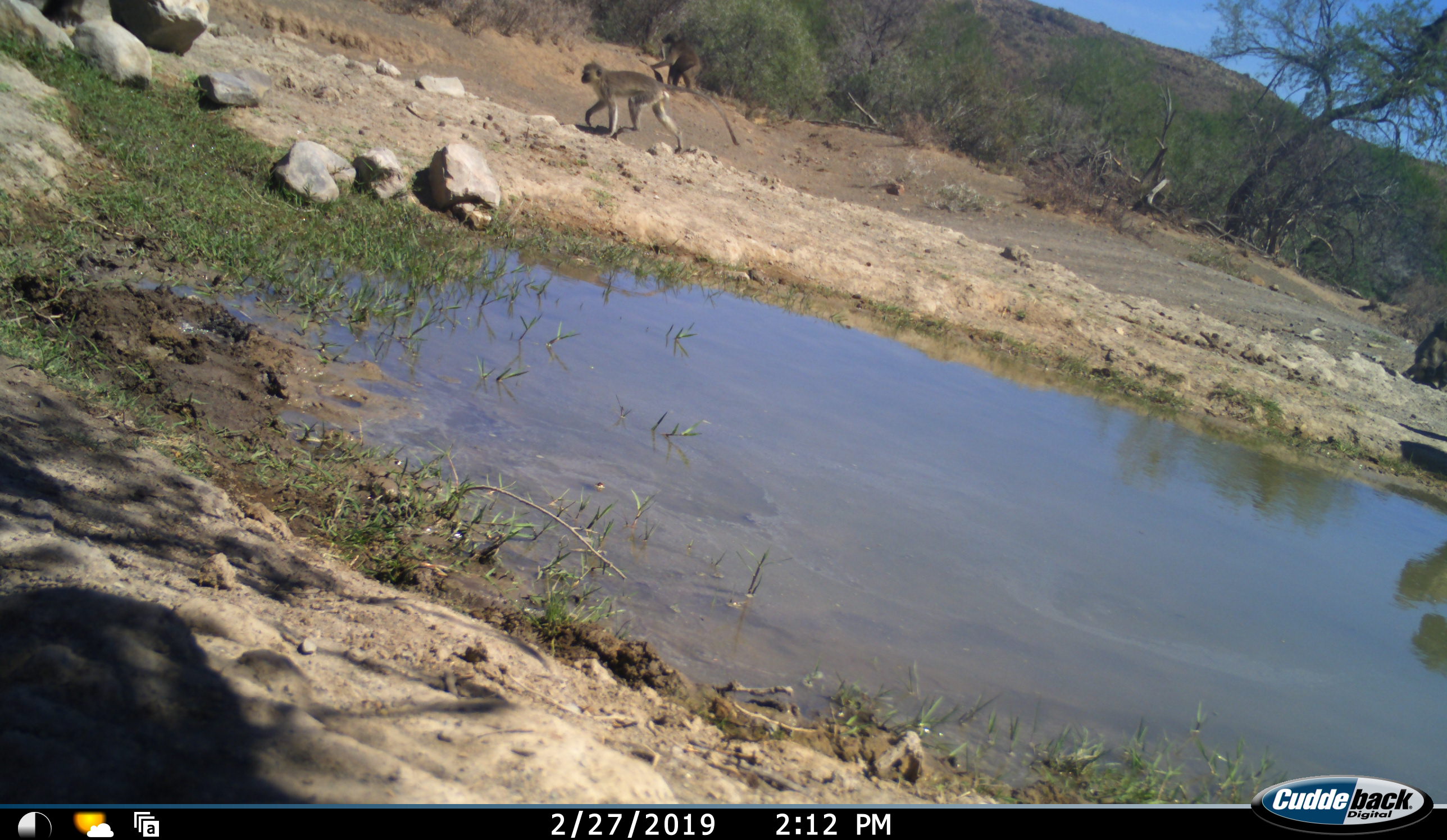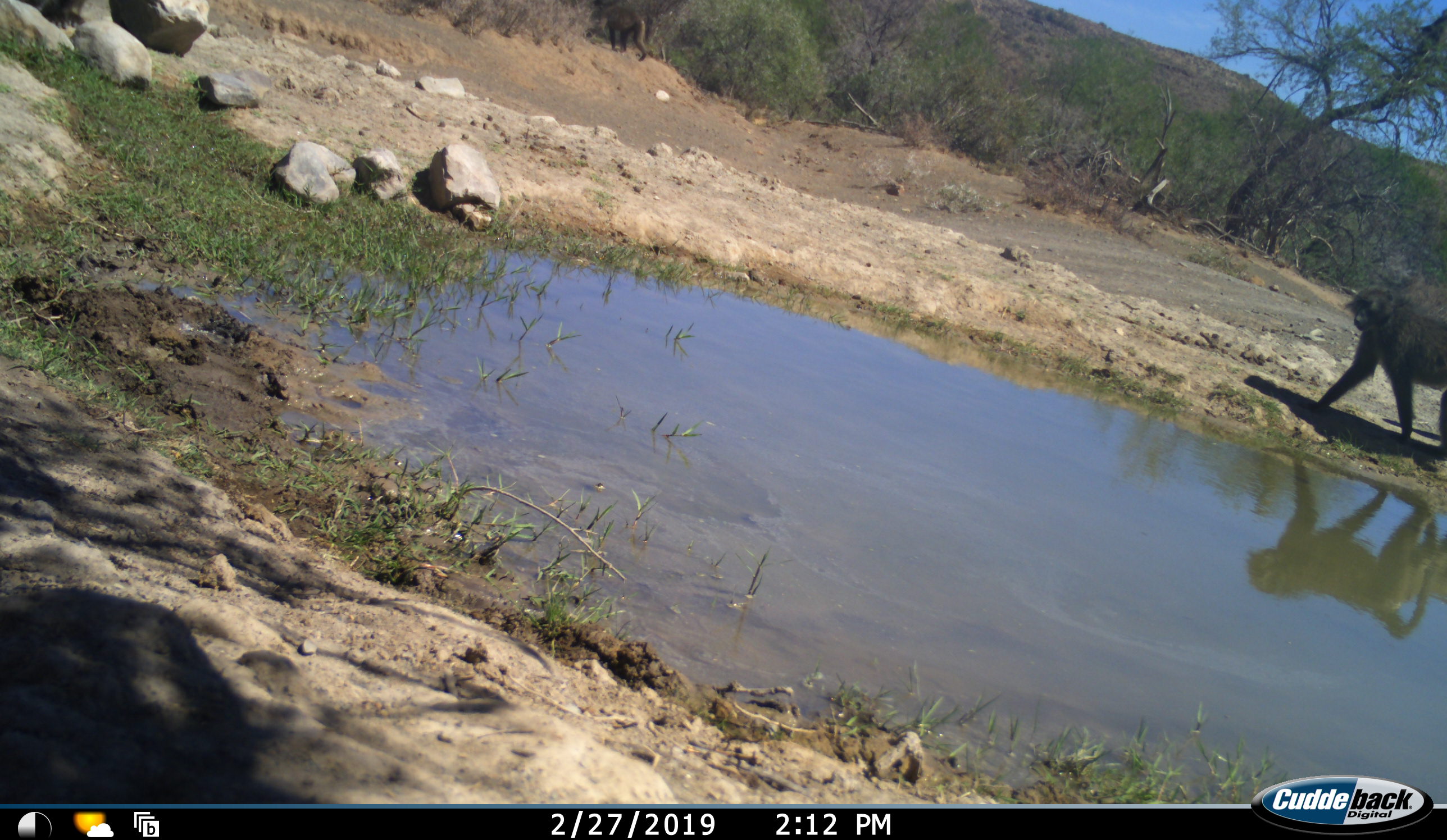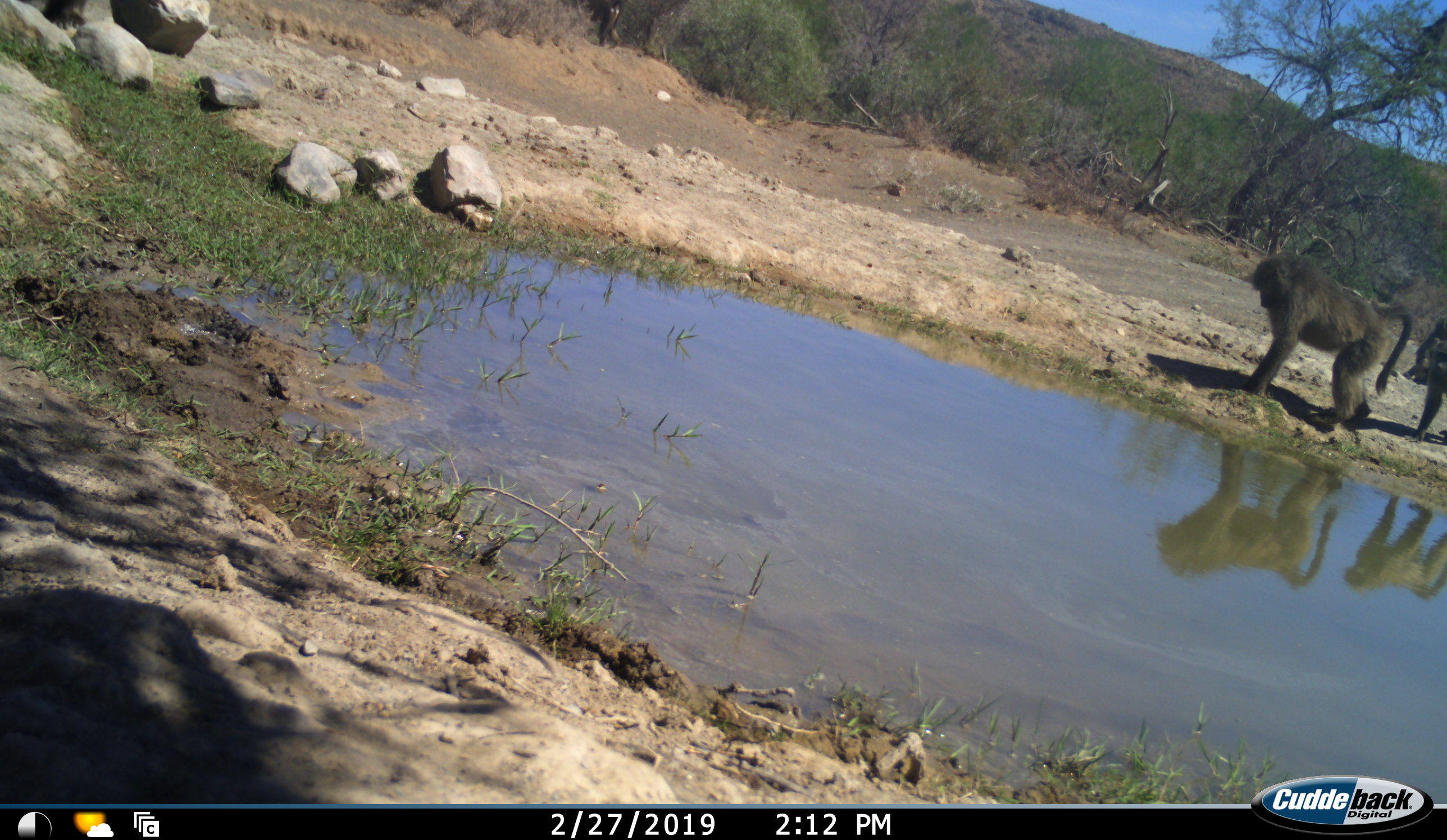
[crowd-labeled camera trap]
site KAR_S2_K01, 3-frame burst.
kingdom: Animalia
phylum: Chordata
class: Mammalia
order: Primates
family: Cercopithecidae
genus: Papio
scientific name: Papio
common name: baboon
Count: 3.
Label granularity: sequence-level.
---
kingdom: Animalia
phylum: Chordata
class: Mammalia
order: Primates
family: Cercopithecidae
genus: Chlorocebus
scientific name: Chlorocebus pygerythrus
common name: vervet monkey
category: monkeyvervet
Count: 1.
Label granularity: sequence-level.